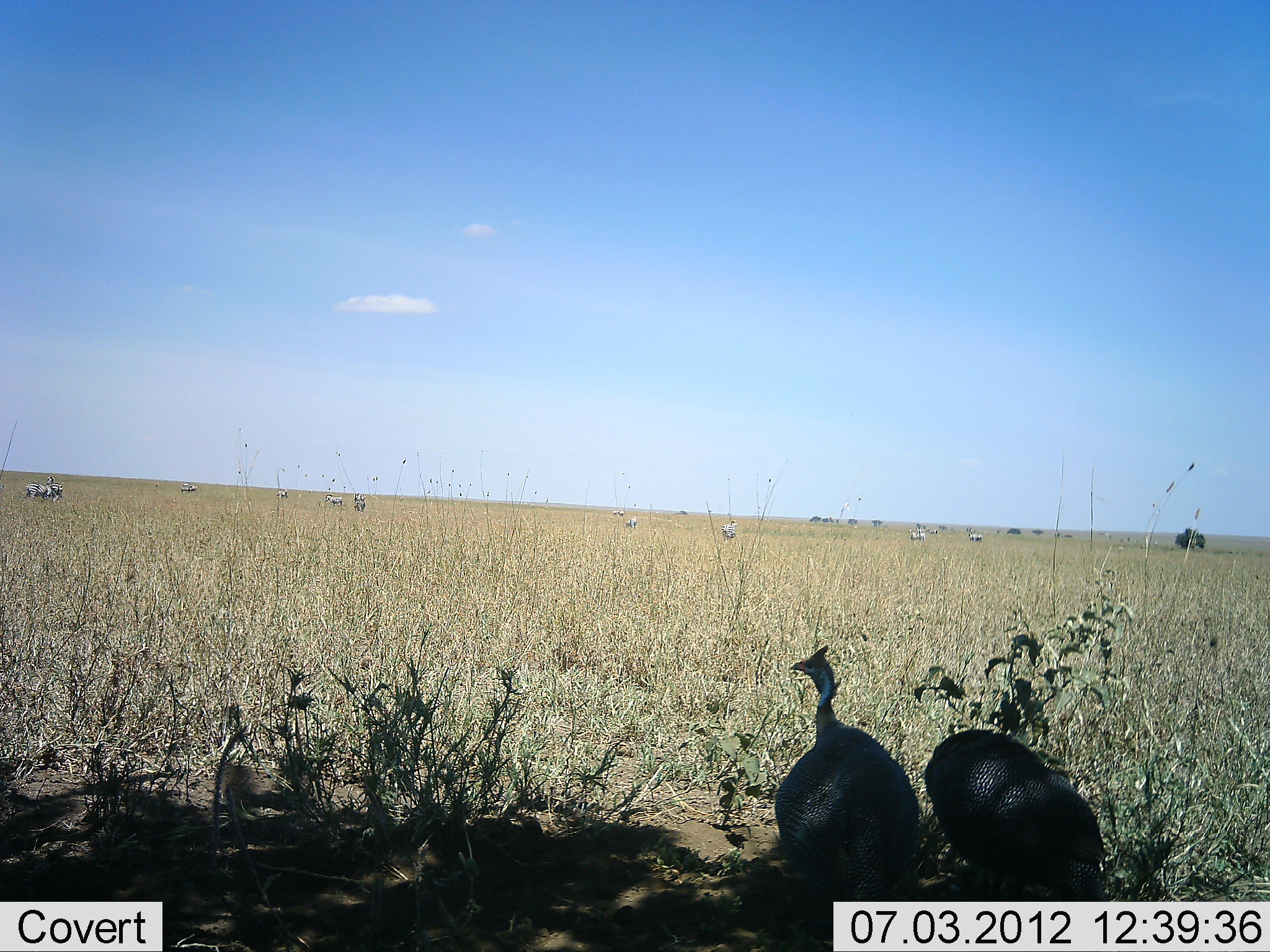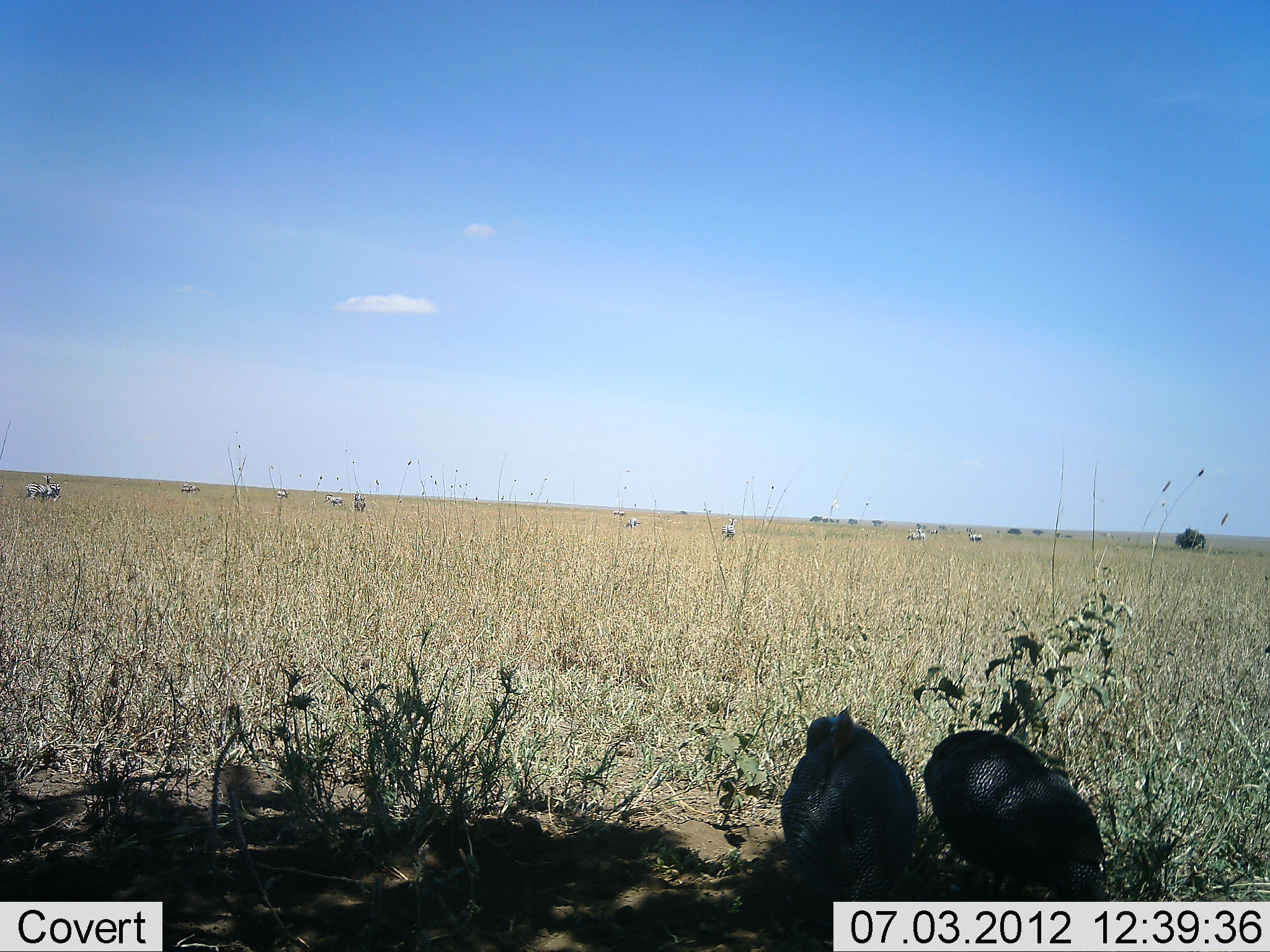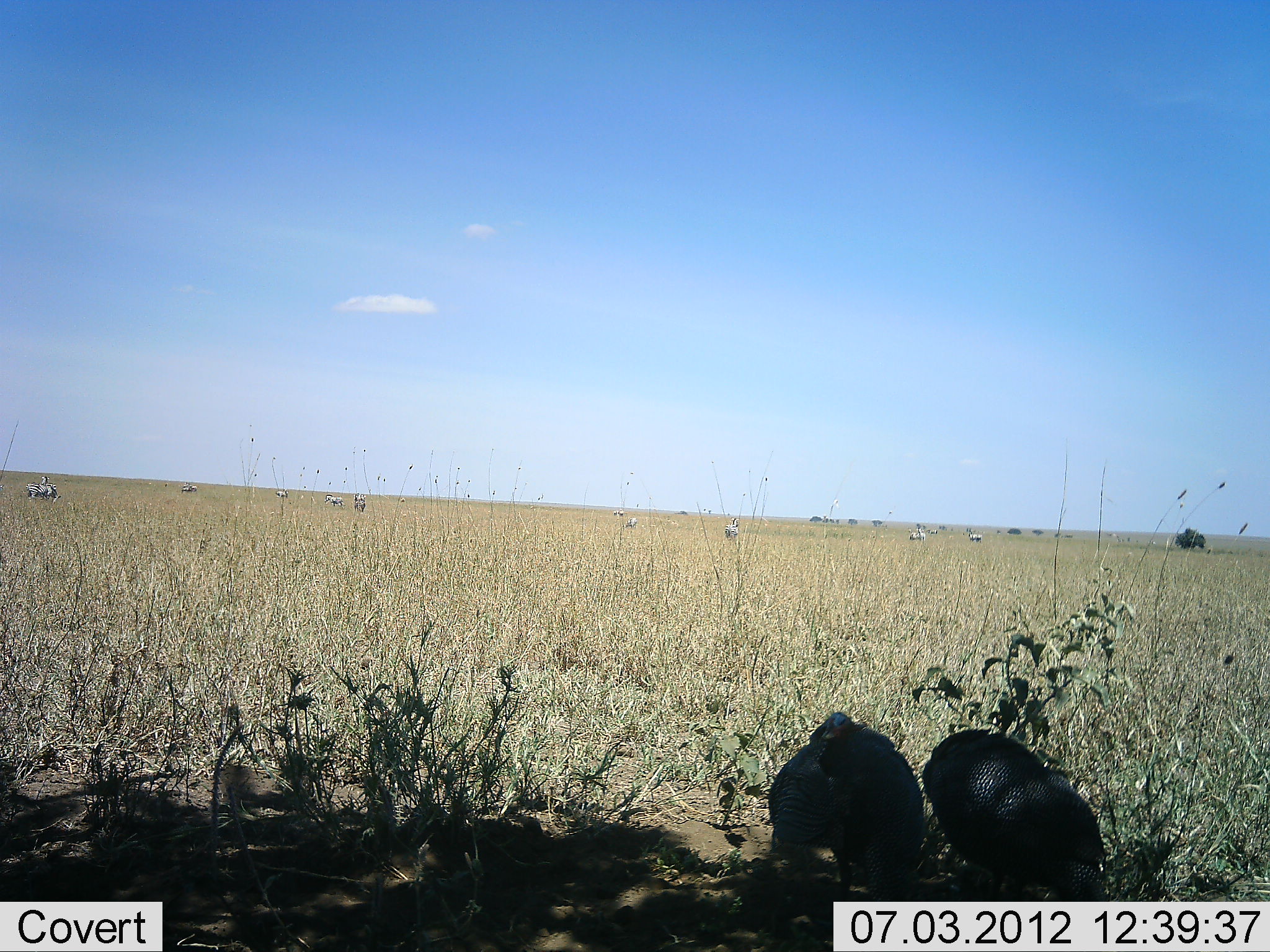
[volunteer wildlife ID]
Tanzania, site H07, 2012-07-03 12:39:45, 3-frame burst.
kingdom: Animalia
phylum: Chordata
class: Aves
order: Galliformes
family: Numididae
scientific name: Numididae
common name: guinea fowl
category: guineafowl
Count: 2.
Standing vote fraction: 87%.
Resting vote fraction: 7%.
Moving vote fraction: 0%.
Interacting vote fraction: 0%.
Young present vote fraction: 0%.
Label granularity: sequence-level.